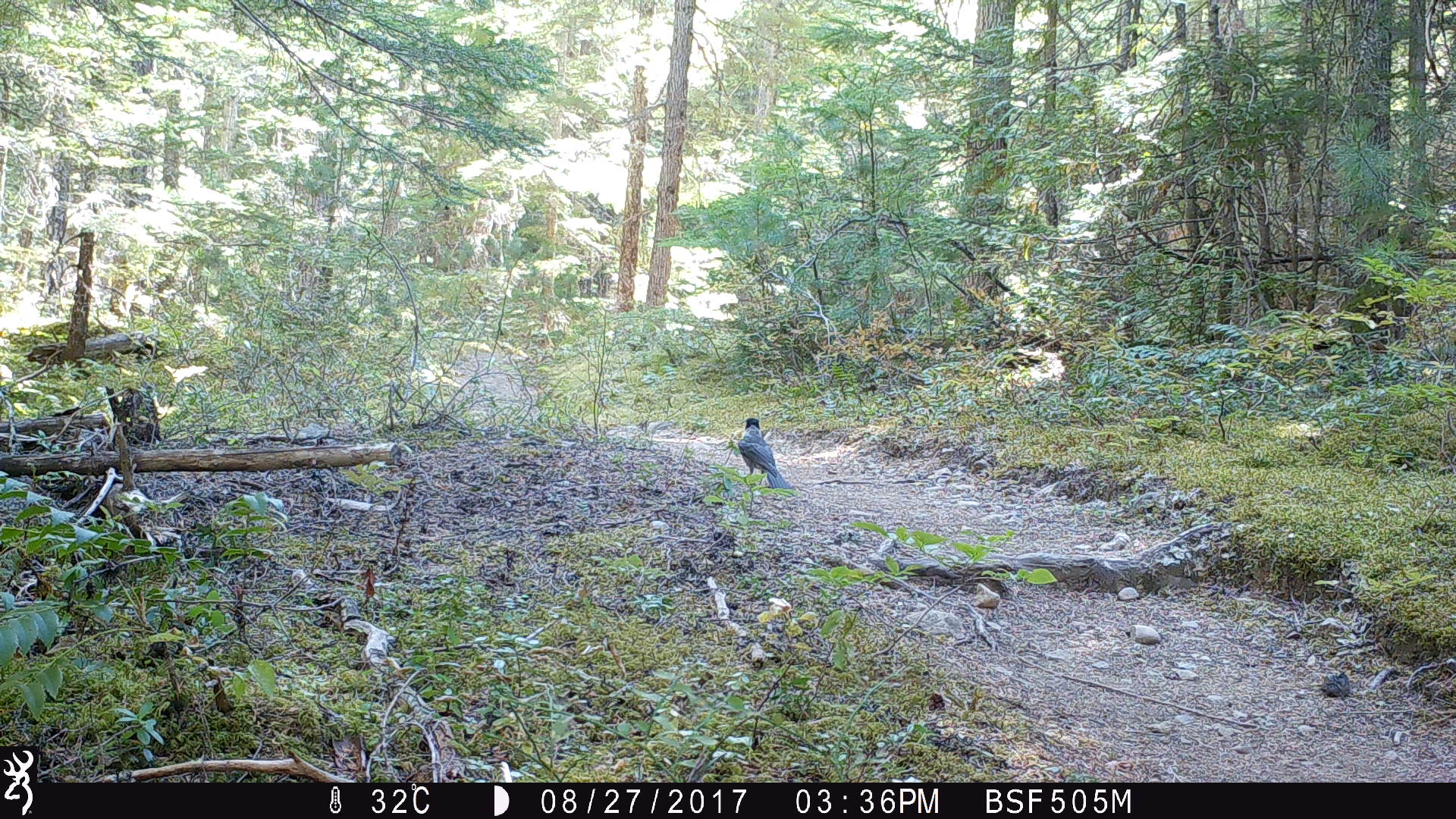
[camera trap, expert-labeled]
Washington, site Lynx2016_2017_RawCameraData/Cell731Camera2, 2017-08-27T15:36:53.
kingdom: Animalia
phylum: Chordata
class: Aves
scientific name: Aves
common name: birds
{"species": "Aves (birds)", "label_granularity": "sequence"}